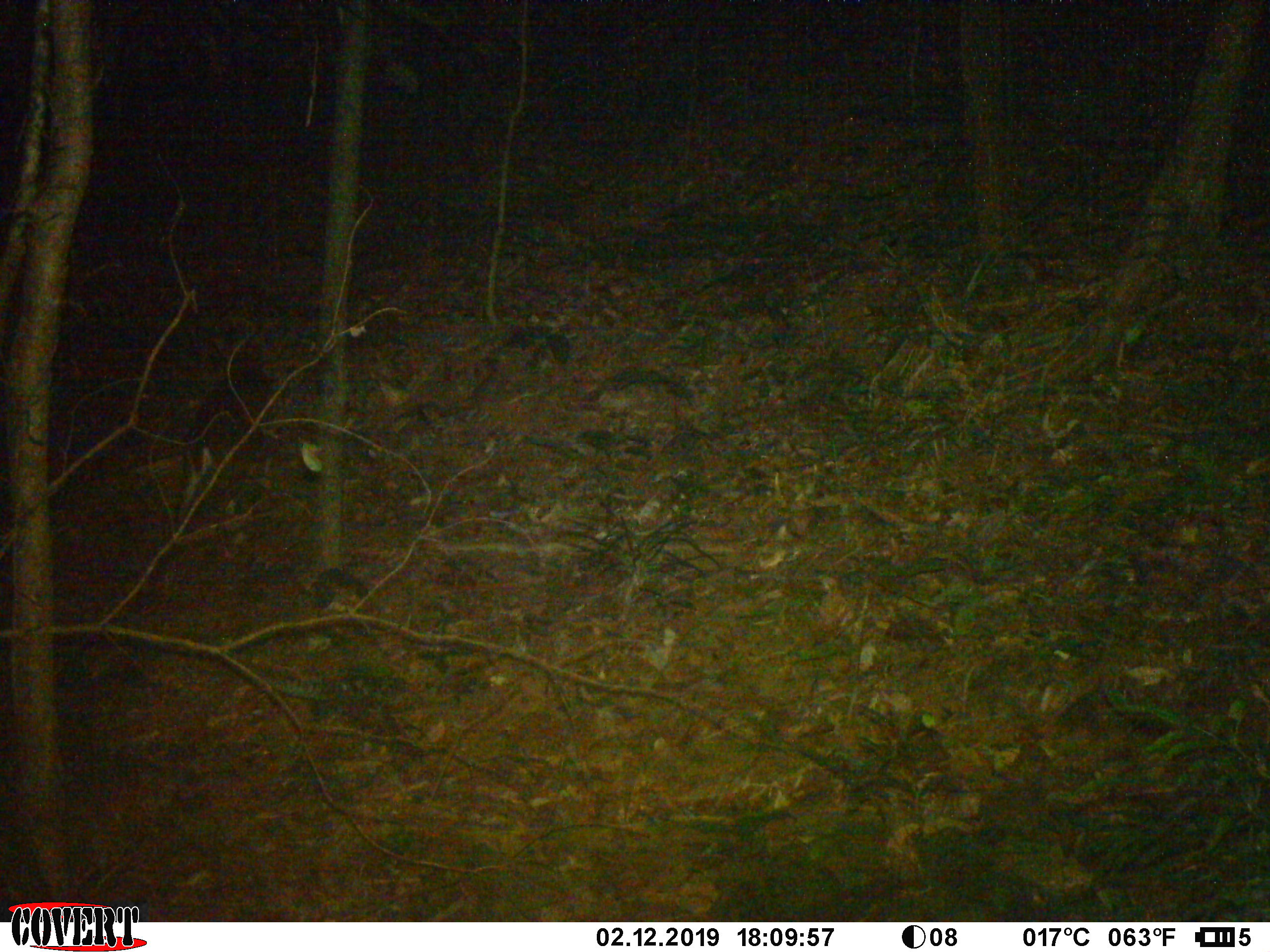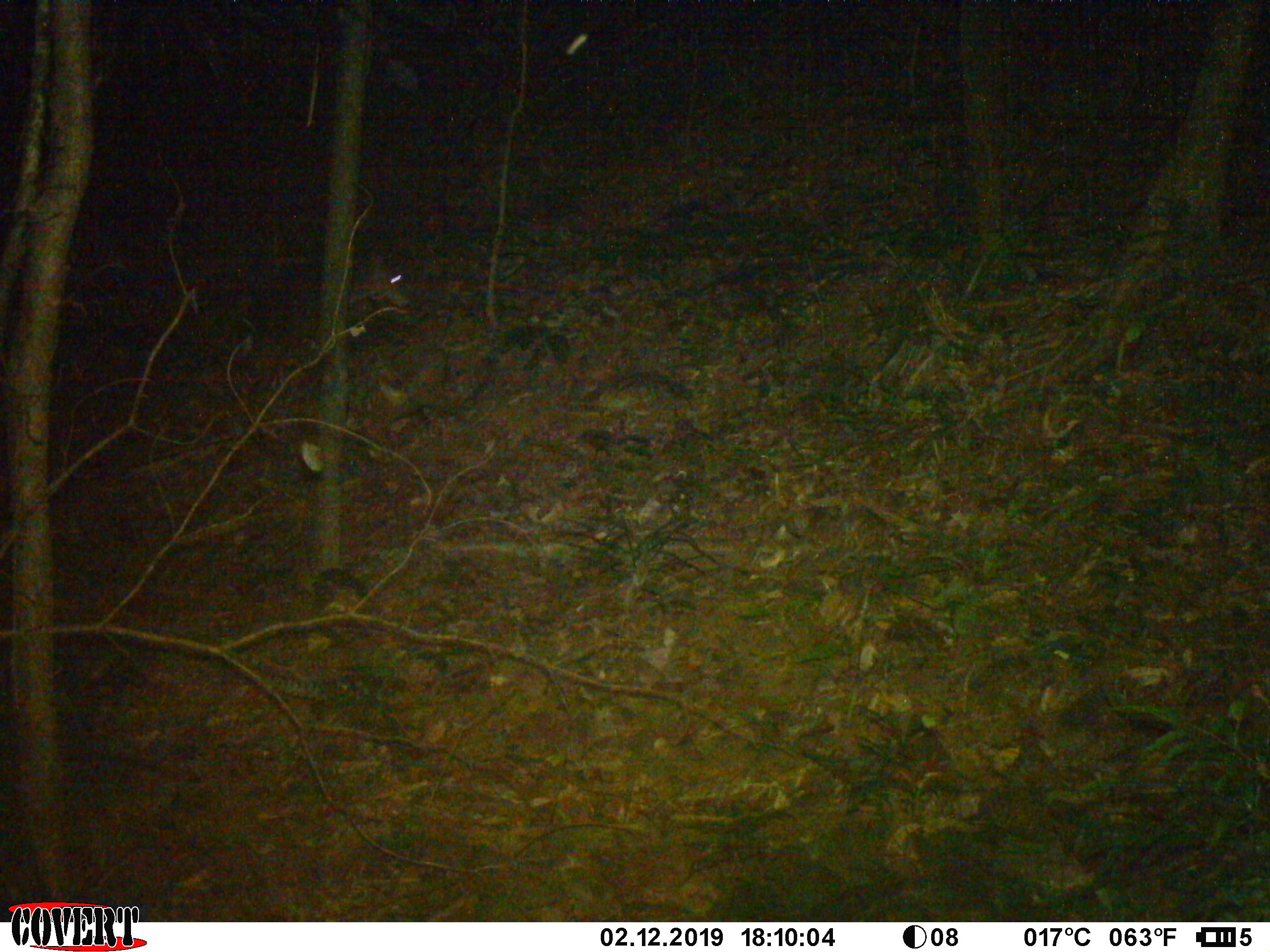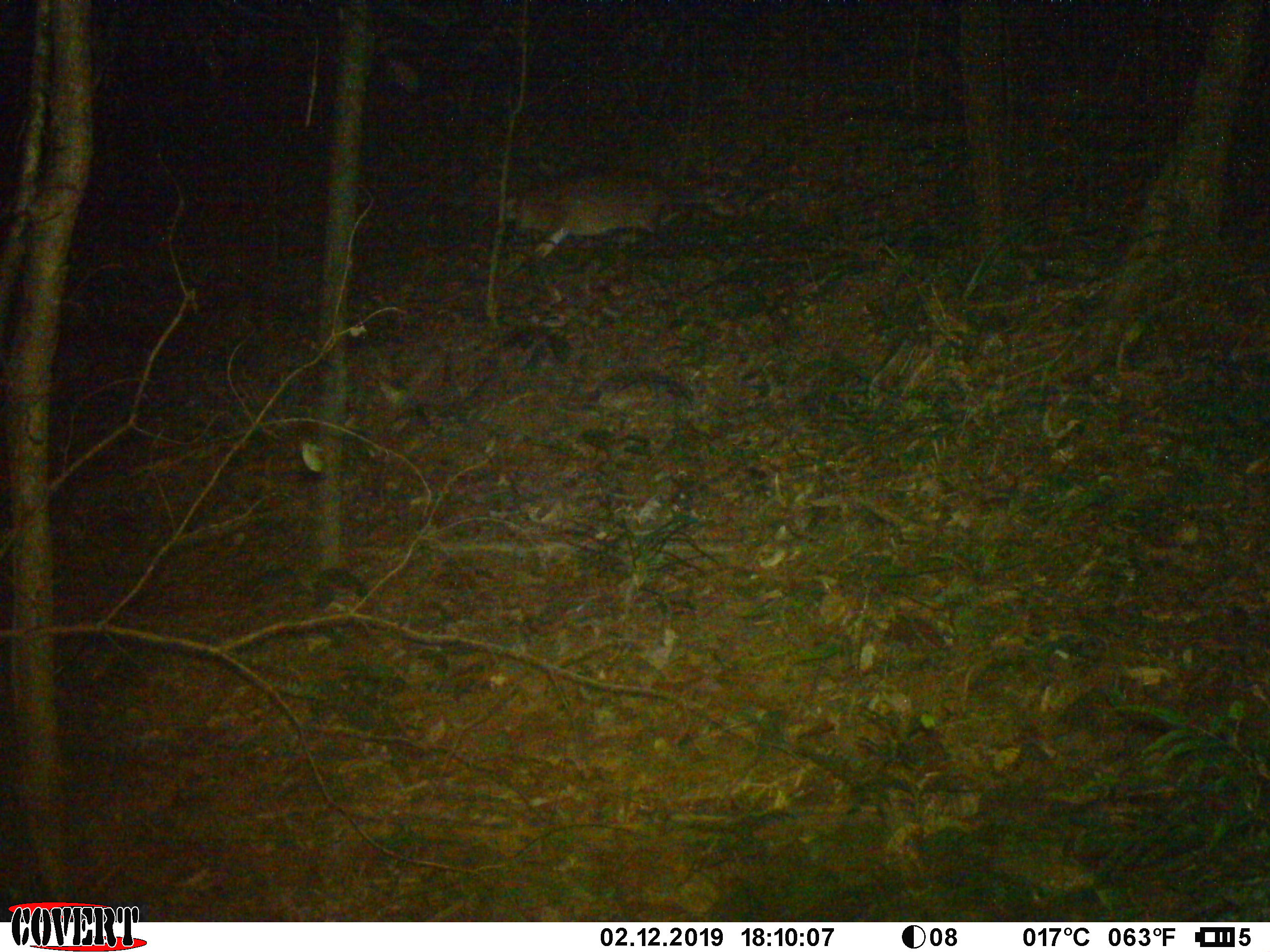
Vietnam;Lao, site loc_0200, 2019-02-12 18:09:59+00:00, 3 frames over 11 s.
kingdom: Animalia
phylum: Chordata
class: Mammalia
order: Artiodactyla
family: Cervidae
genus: Muntiacus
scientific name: Muntiacus rooseveltorum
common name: roosevelt's muntjac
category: roosevelts muntjac group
Roosevelts muntjac group (roosevelt's muntjac) (Muntiacus rooseveltorum). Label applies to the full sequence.